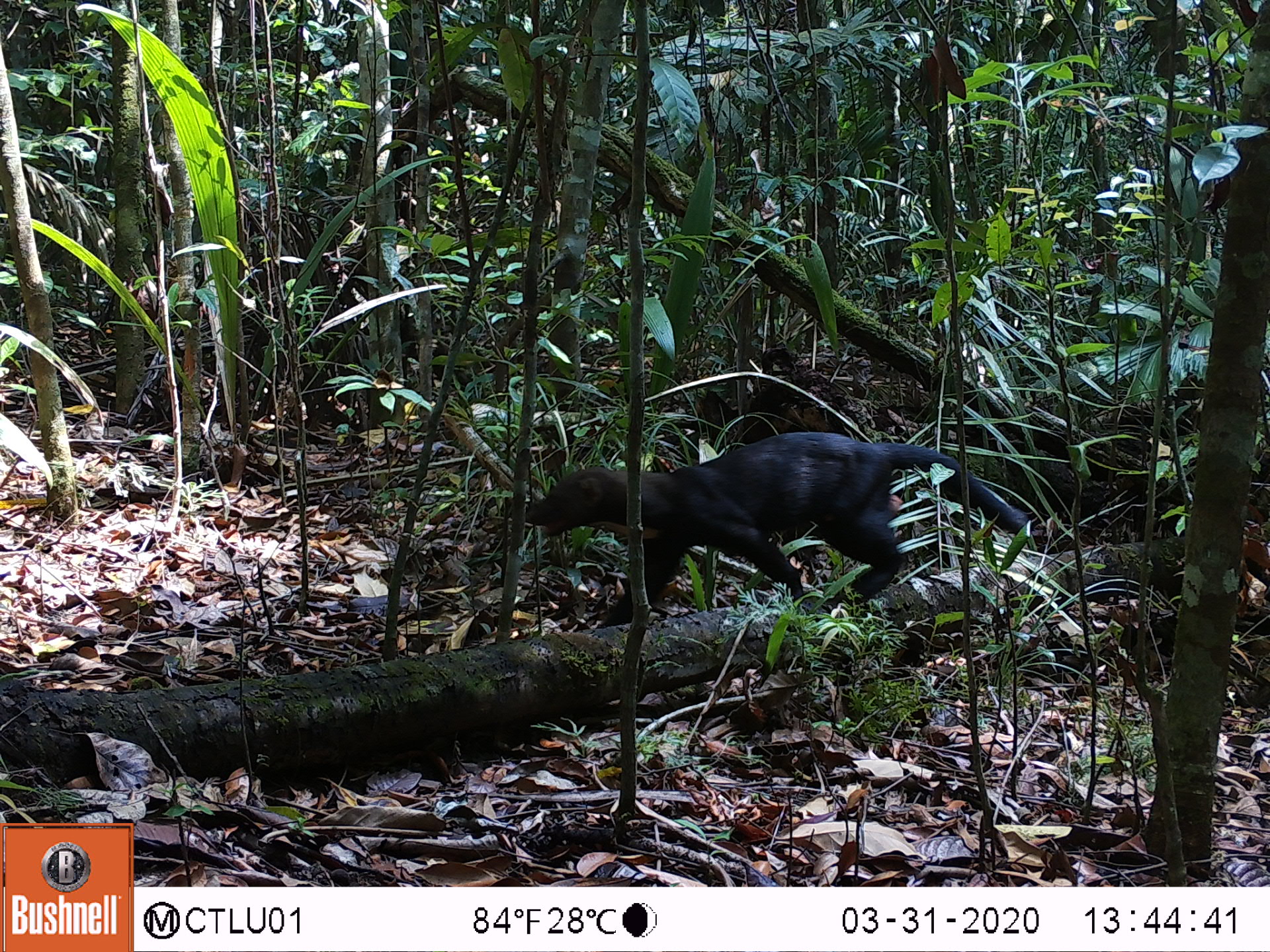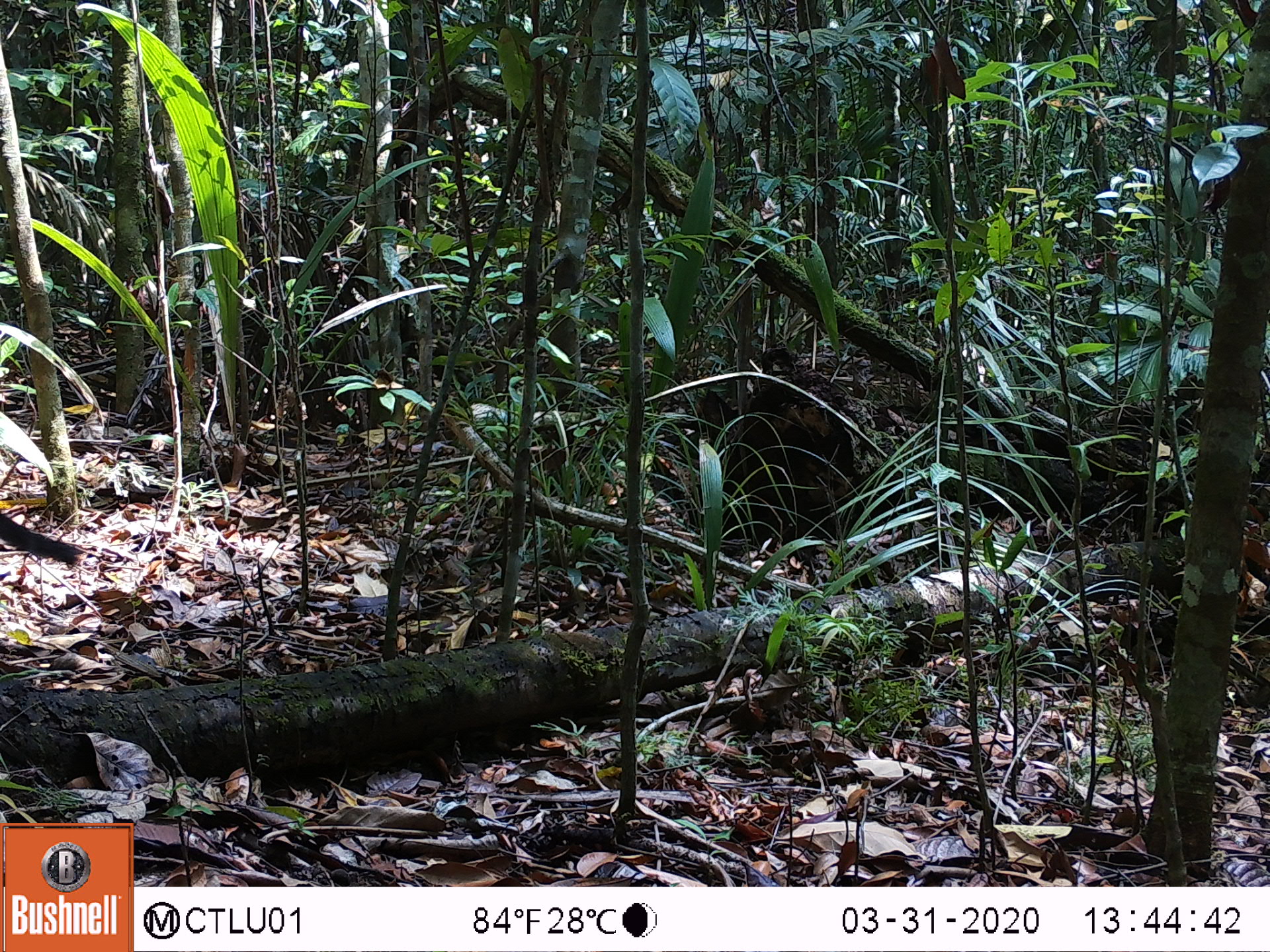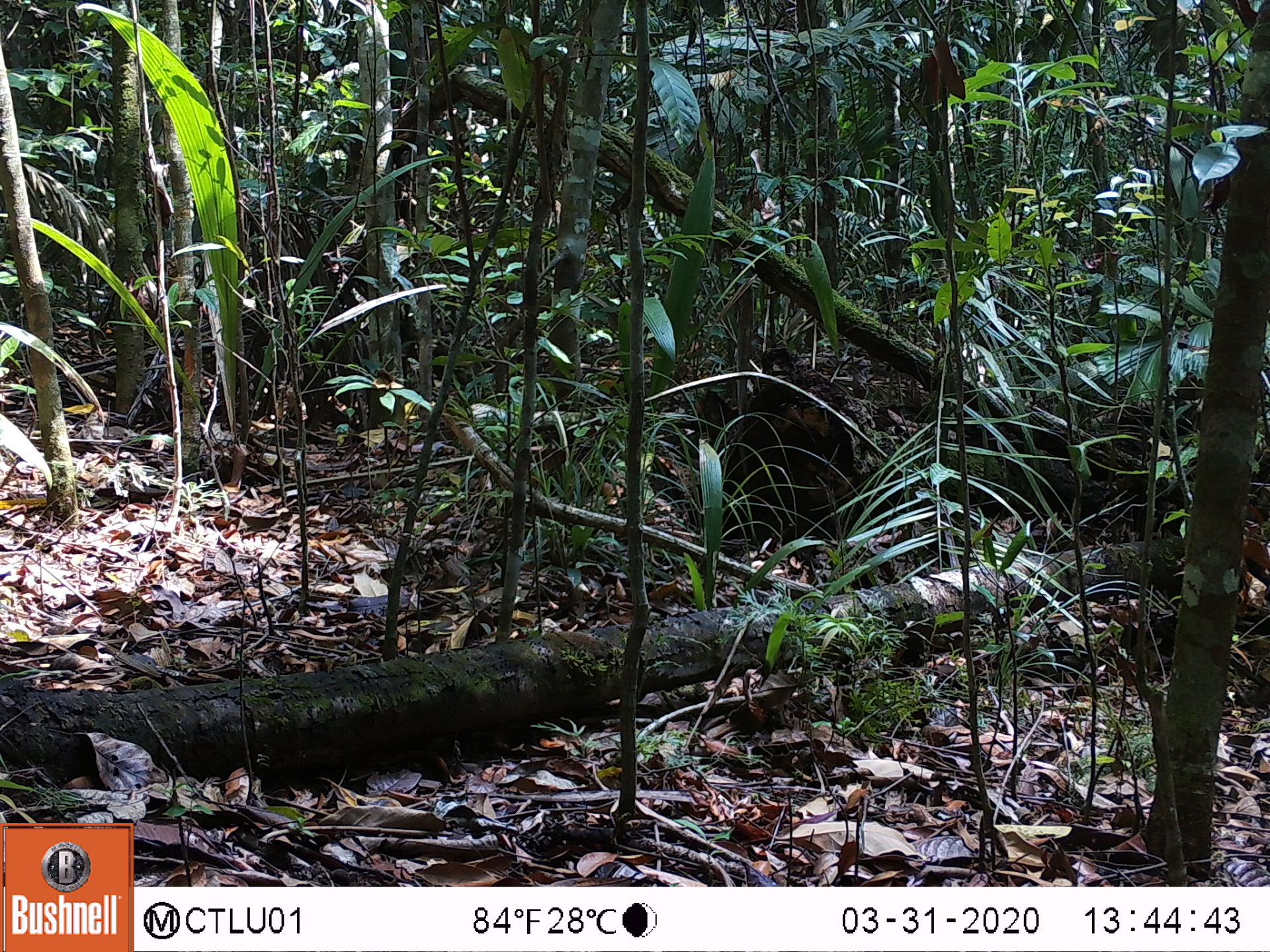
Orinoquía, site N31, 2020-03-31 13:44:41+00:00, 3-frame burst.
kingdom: Animalia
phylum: Chordata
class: Mammalia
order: Carnivora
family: Mustelidae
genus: Eira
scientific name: Eira barbara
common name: tayra